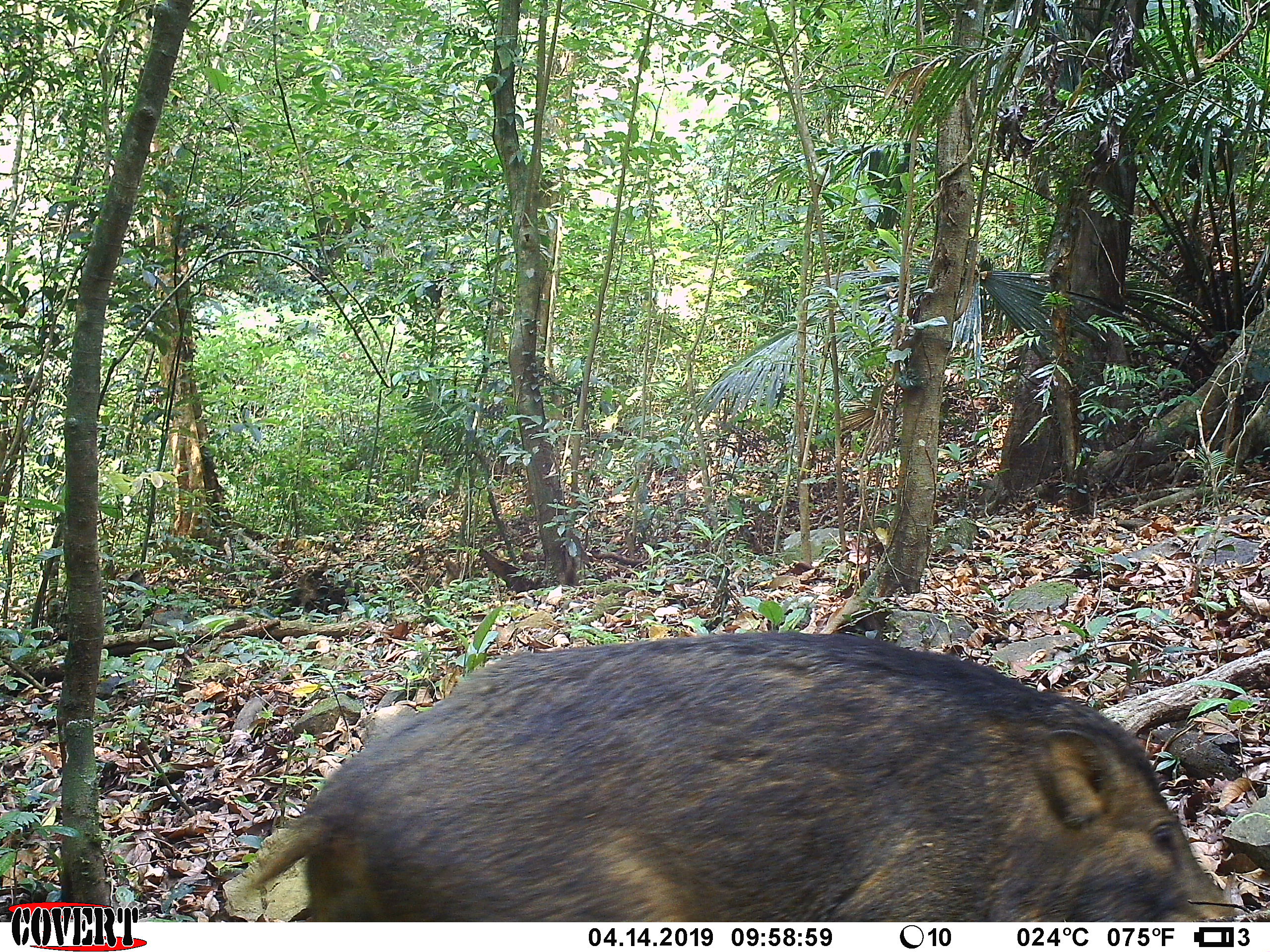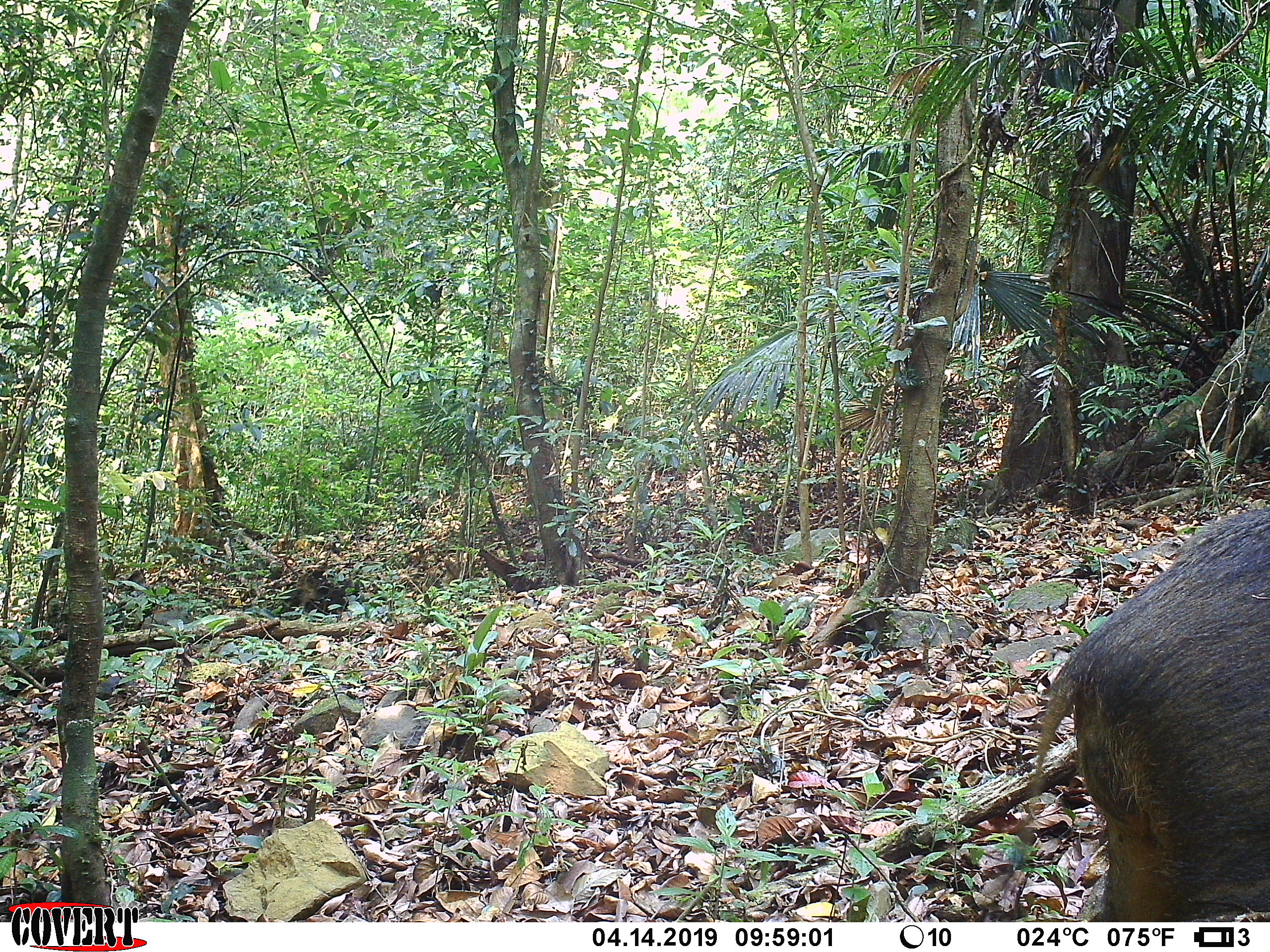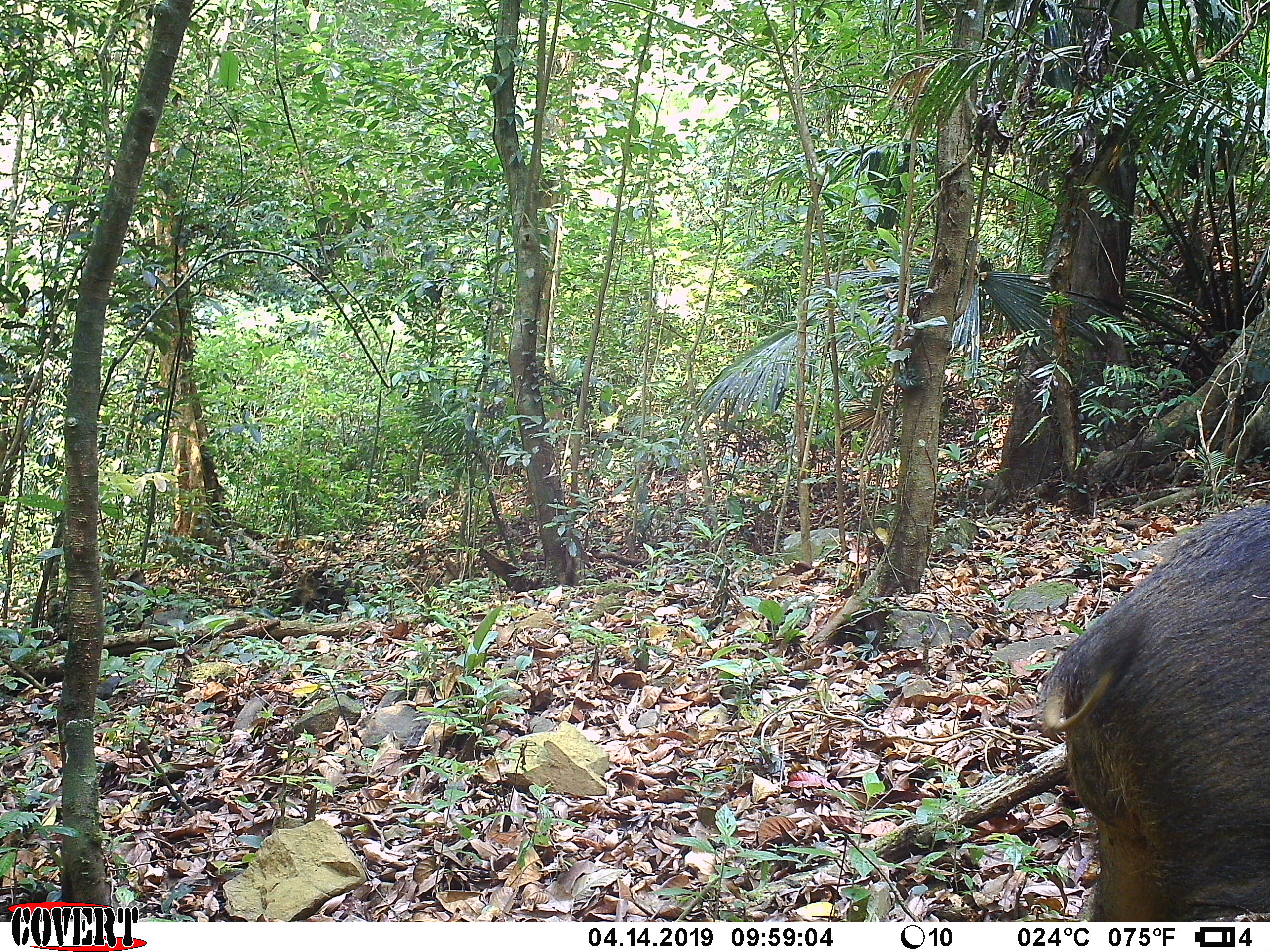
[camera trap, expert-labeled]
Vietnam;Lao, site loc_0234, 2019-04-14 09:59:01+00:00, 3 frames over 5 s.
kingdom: Animalia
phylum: Chordata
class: Mammalia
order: Artiodactyla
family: Suidae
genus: Sus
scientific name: Sus scrofa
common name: eurasian wild pig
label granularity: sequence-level